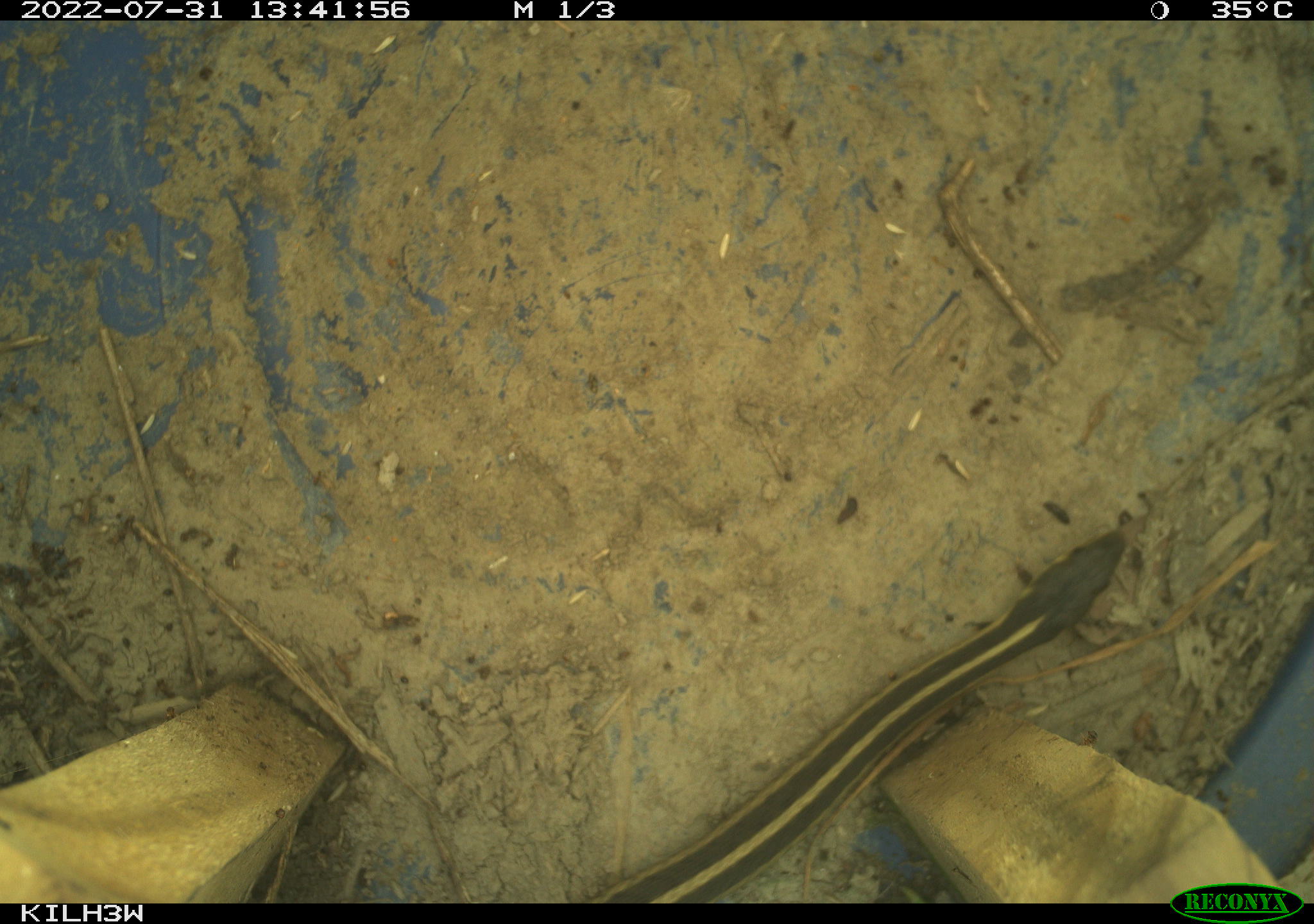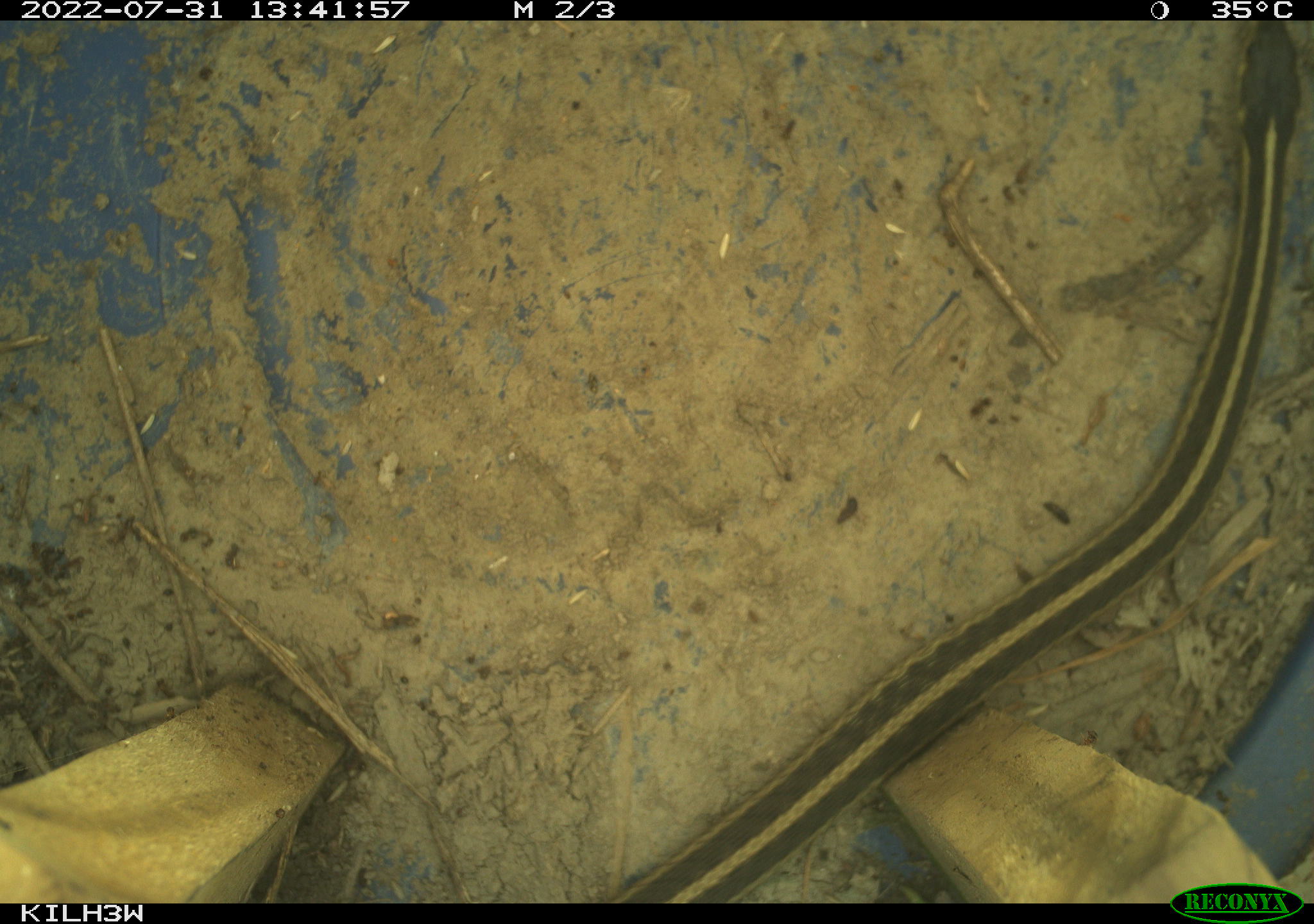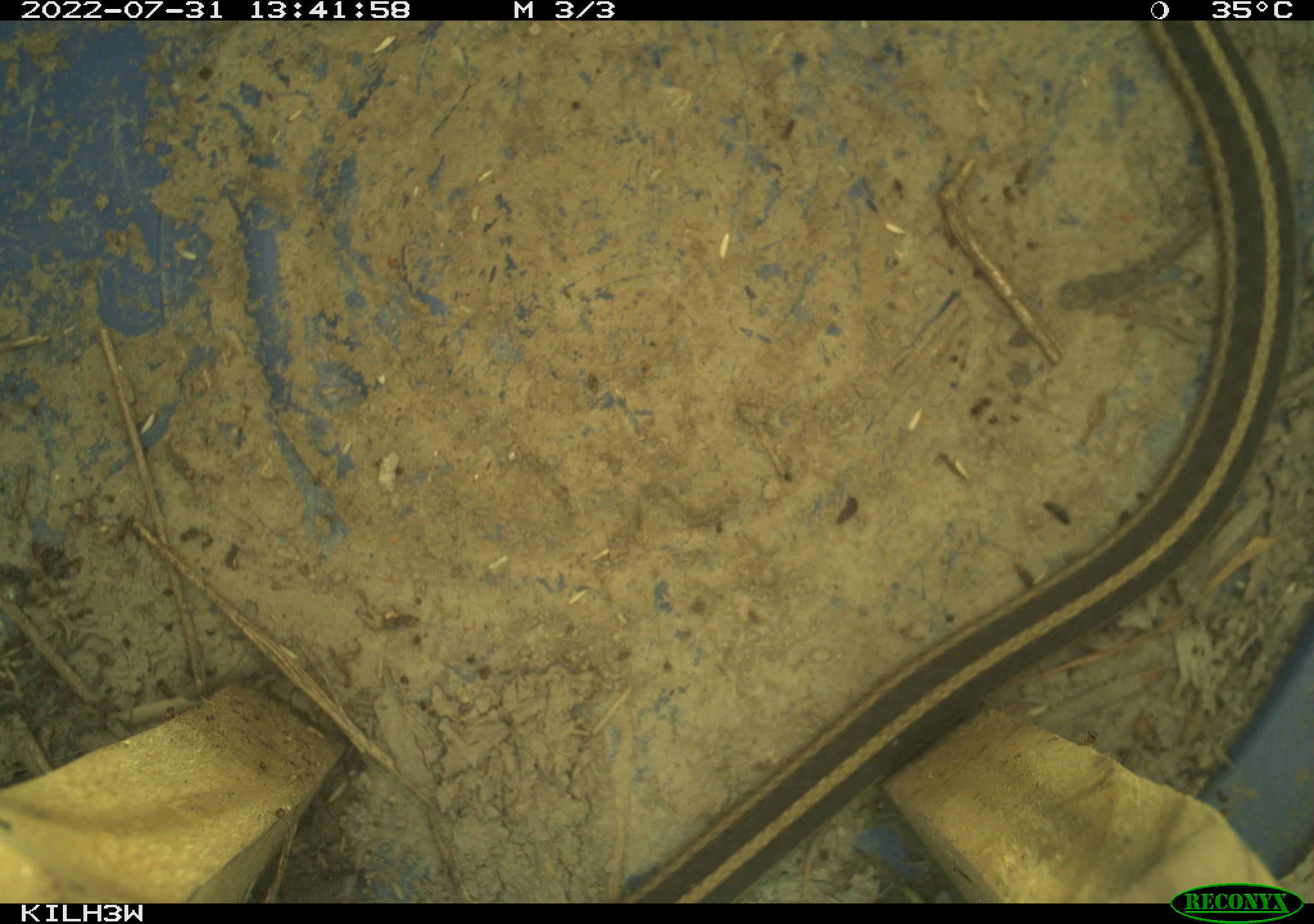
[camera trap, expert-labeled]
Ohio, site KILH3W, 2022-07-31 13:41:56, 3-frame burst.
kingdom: Animalia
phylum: Chordata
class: Reptilia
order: Squamata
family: Colubridae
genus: Thamnophis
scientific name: Thamnophis sirtalis sirtalis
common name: eastern gartersnake